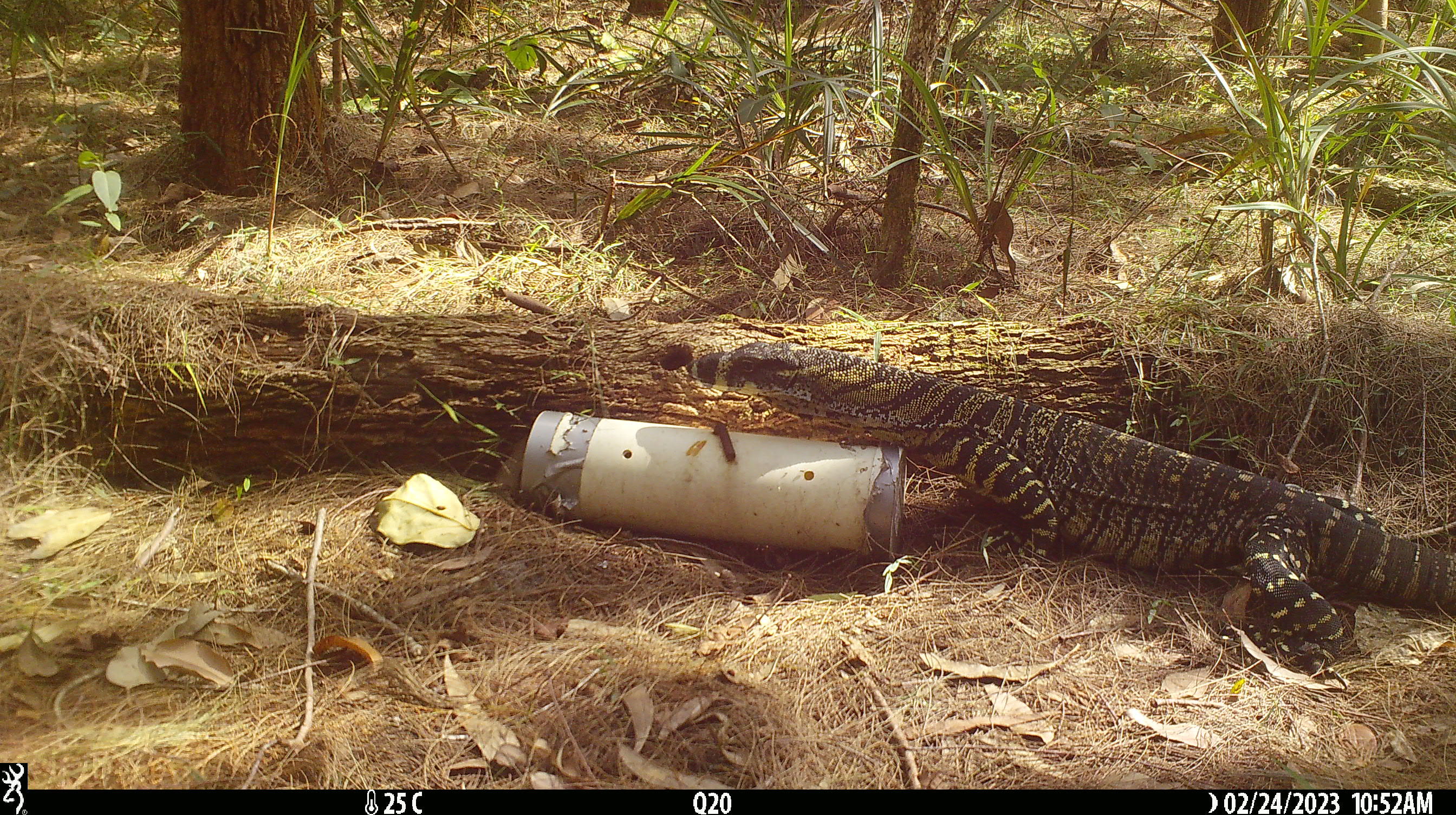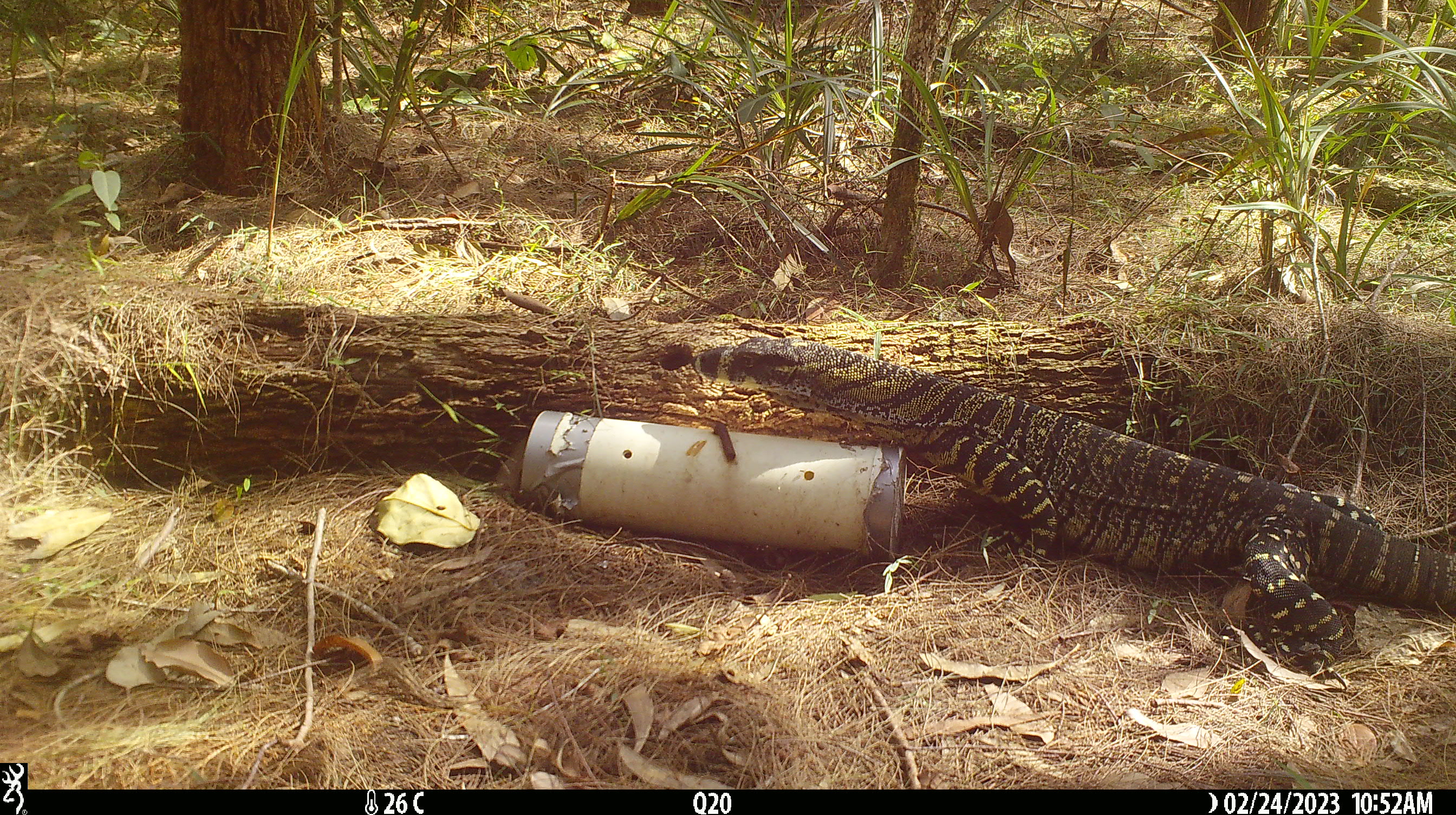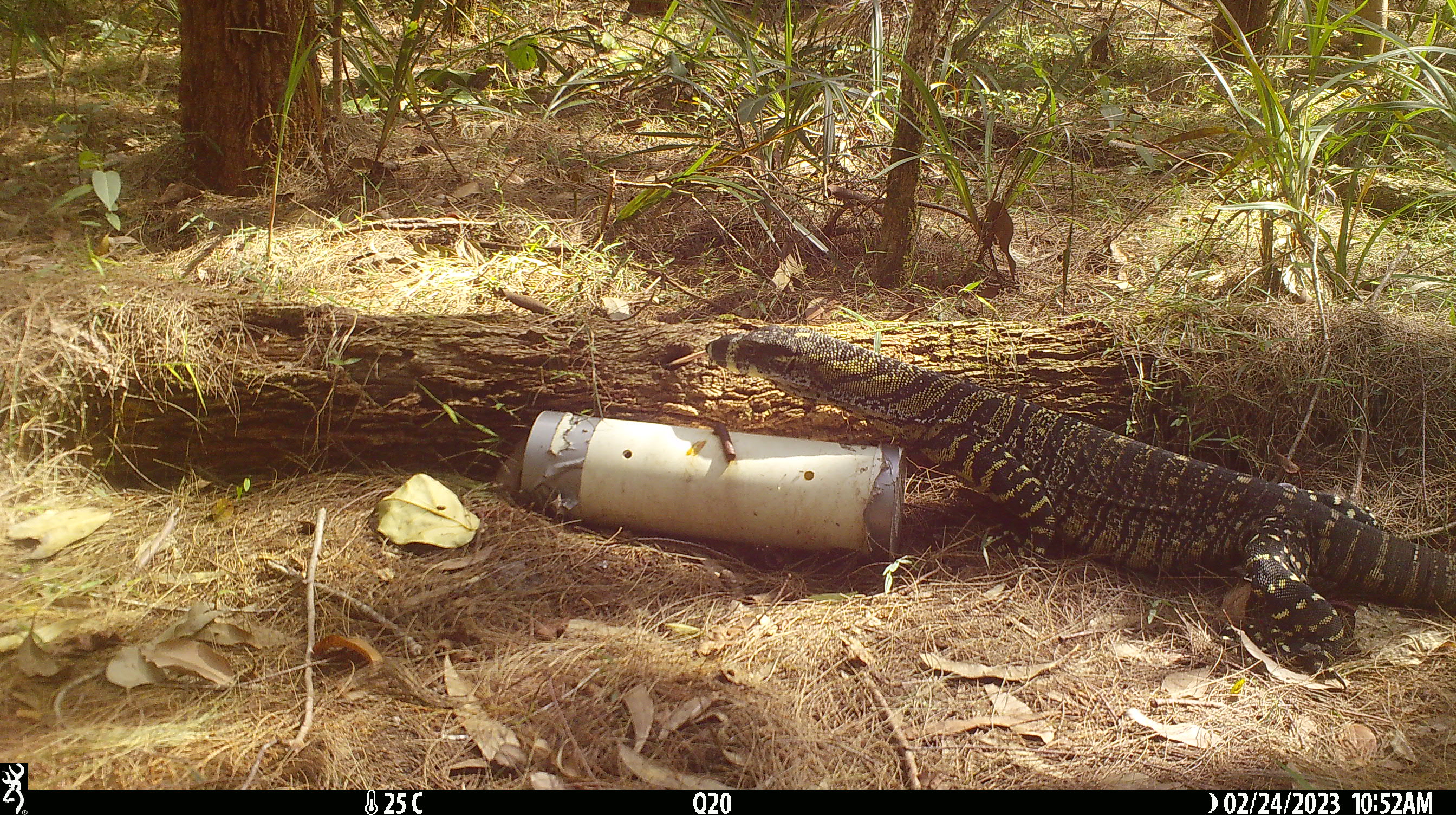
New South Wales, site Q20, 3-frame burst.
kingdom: Animalia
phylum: Chordata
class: Reptilia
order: Squamata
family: Varanidae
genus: Varanus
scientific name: Varanus varius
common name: lace monitor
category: goanna